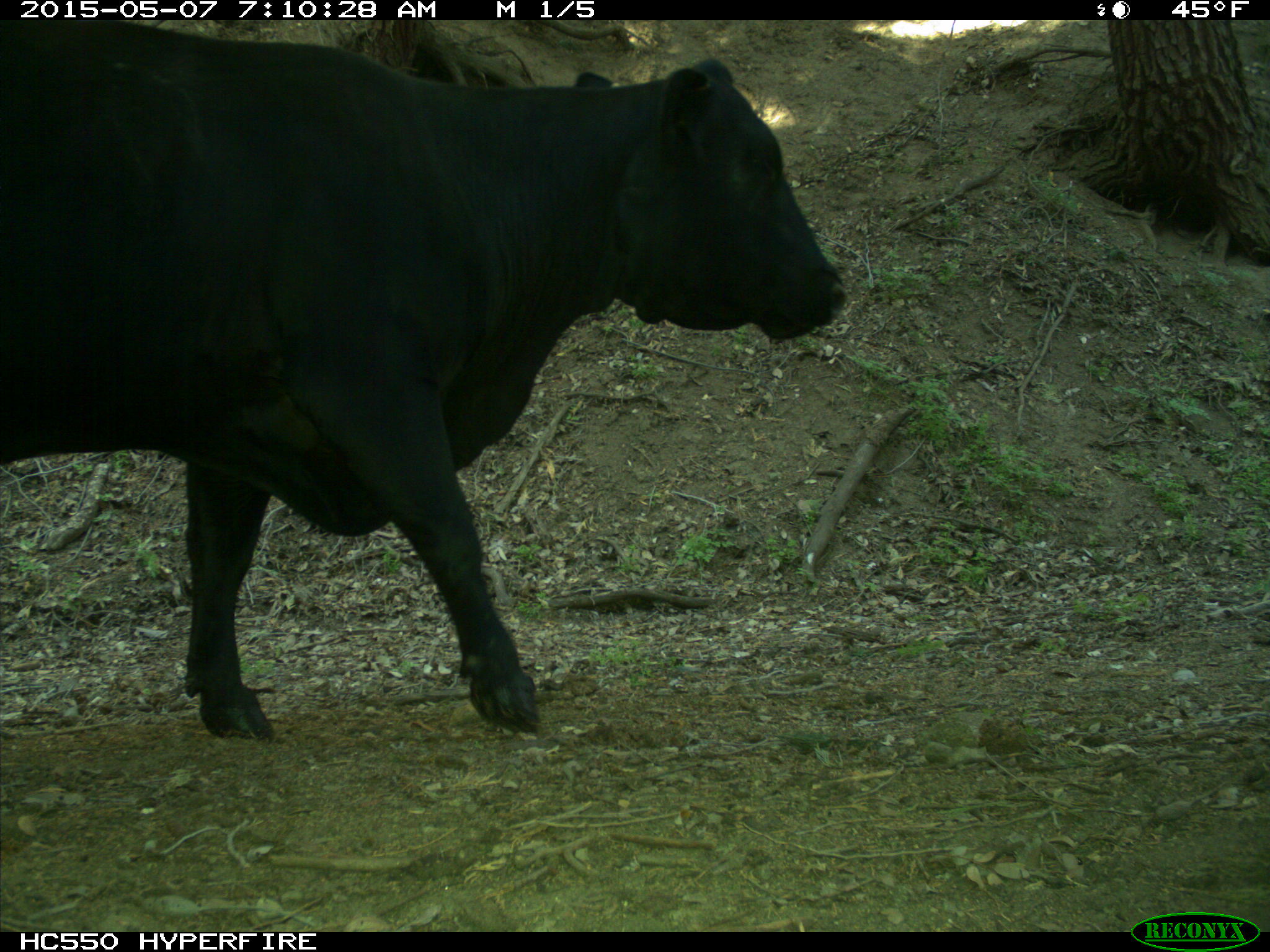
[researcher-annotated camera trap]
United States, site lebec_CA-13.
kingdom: Animalia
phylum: Chordata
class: Mammalia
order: Artiodactyla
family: Bovidae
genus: Bos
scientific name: Bos taurus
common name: domestic cow